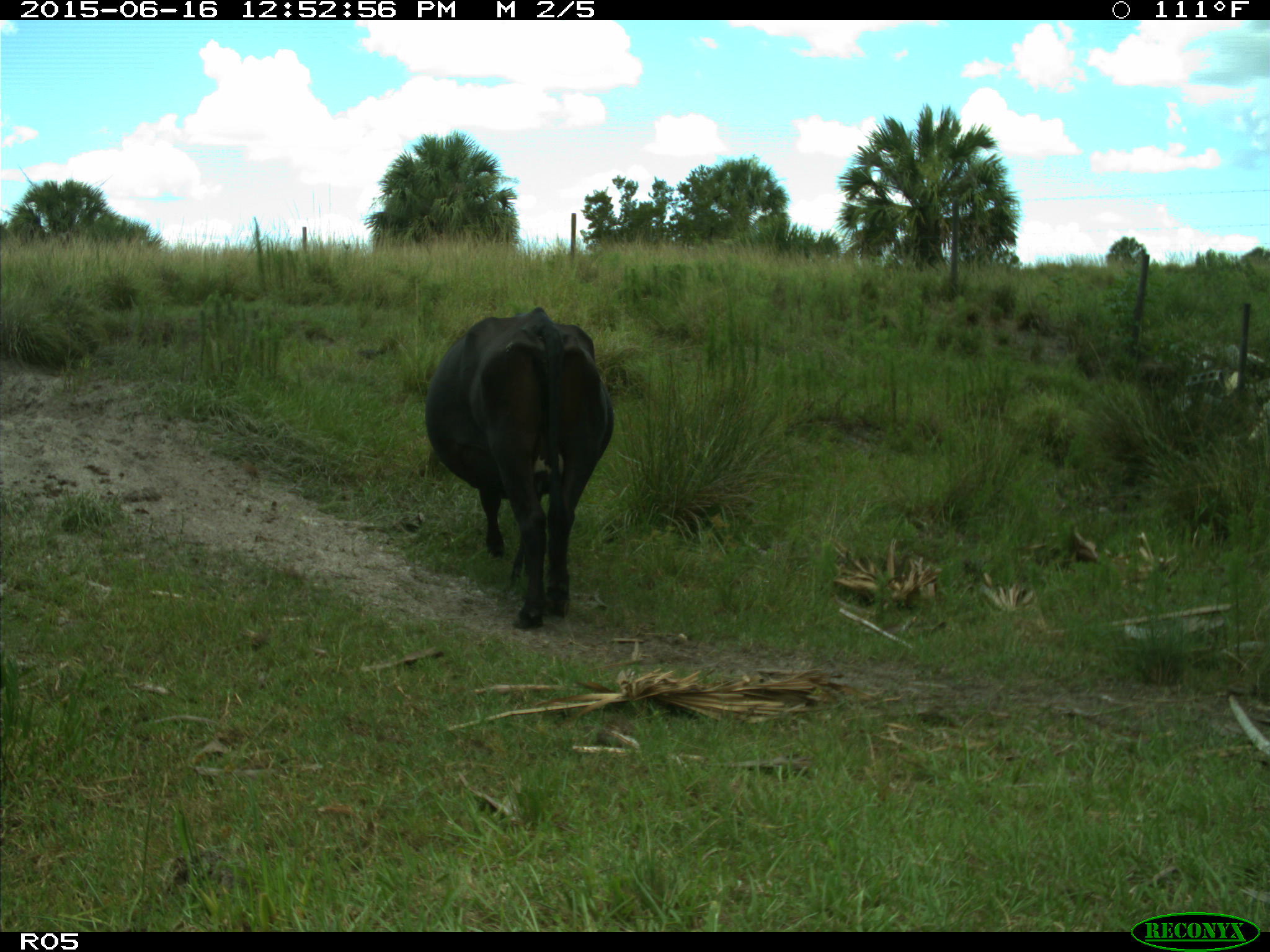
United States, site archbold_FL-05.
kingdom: Animalia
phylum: Chordata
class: Mammalia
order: Artiodactyla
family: Bovidae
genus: Bos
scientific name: Bos taurus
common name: domestic cow